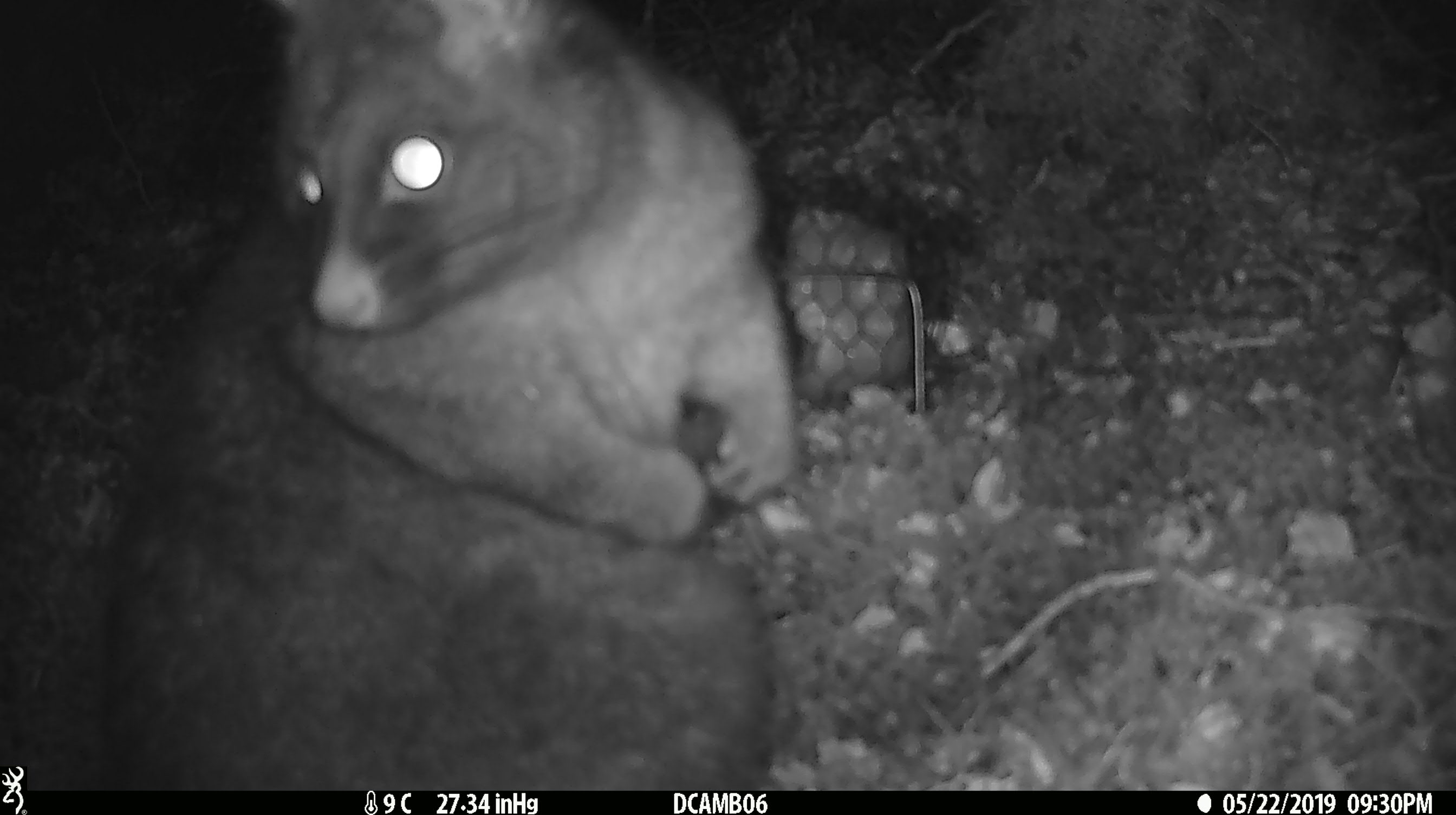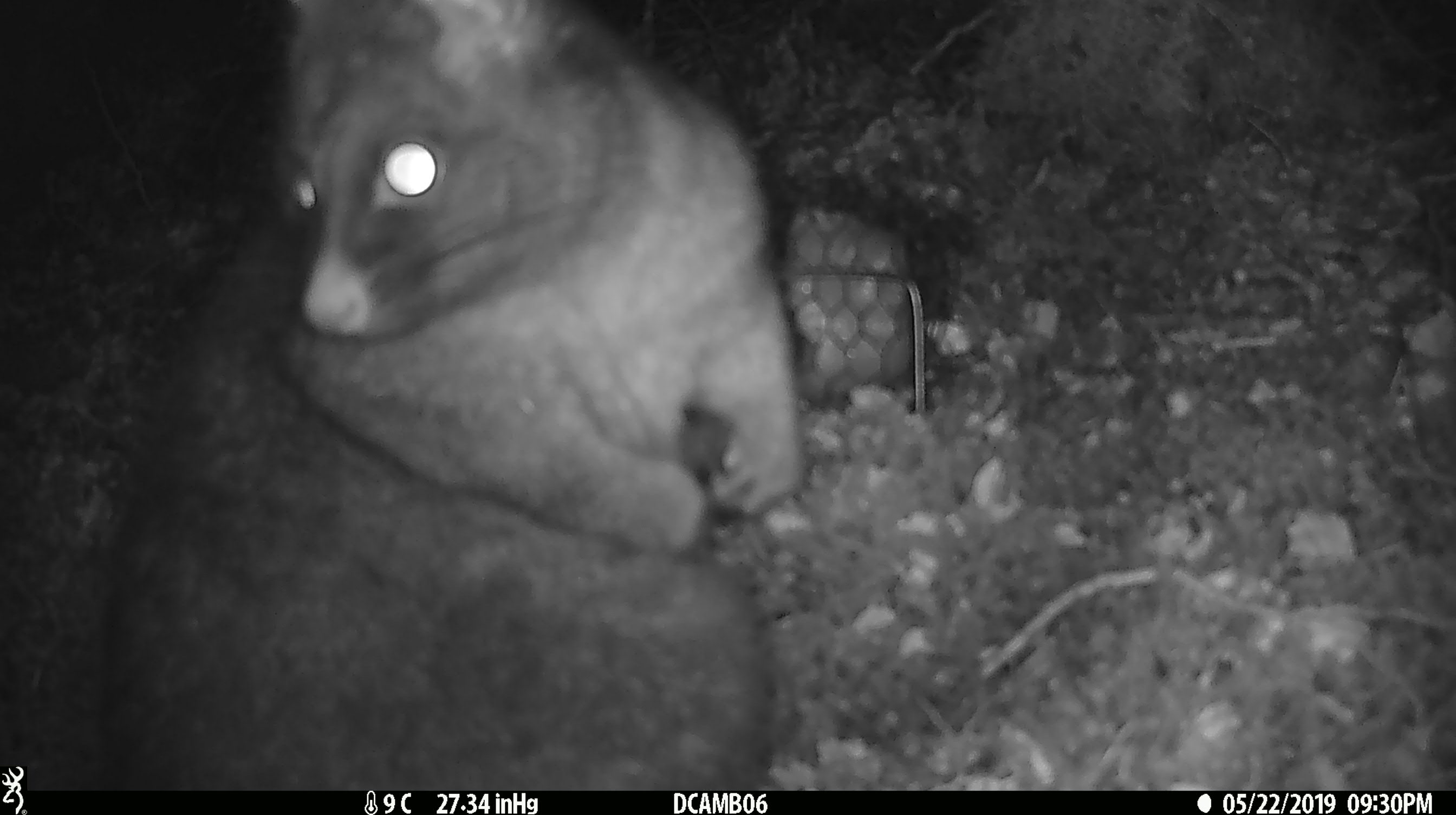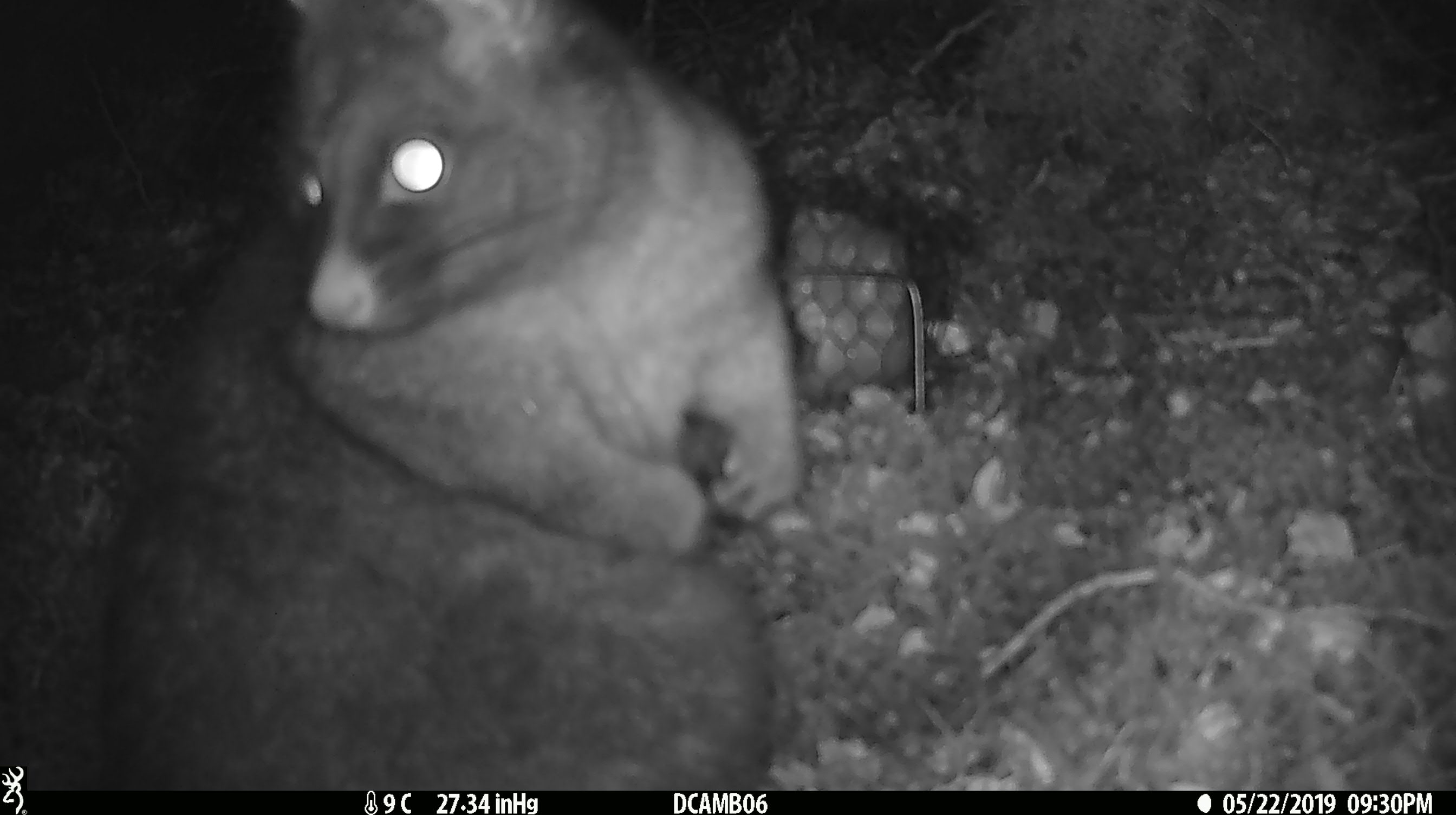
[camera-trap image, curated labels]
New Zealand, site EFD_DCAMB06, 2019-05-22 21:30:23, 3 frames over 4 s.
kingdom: Animalia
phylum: Chordata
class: Mammalia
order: Diprotodontia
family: Phalangeridae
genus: Trichosurus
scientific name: Trichosurus vulpecula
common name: common brushtail possum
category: possum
Possum (common brushtail possum) (Trichosurus vulpecula).